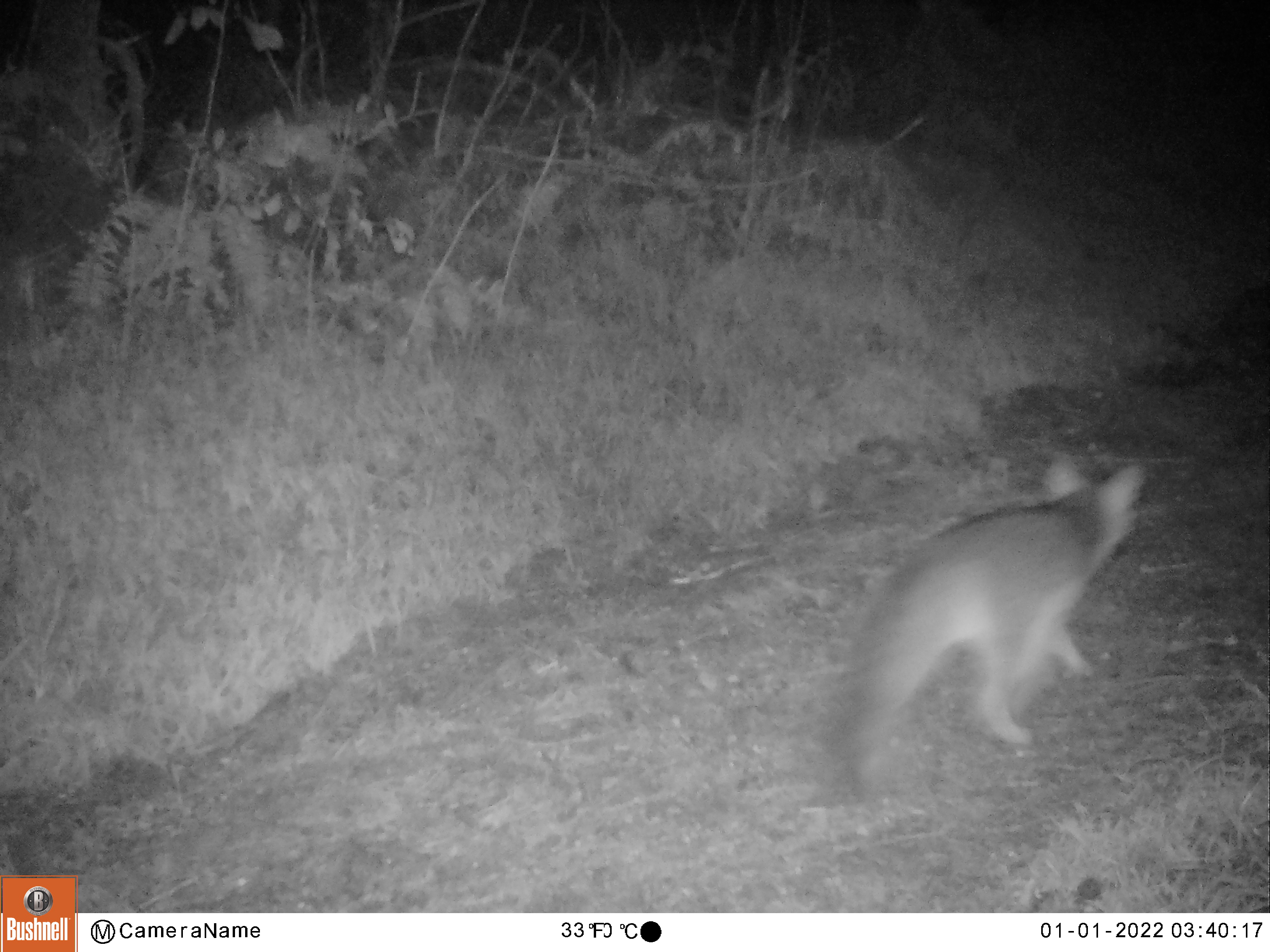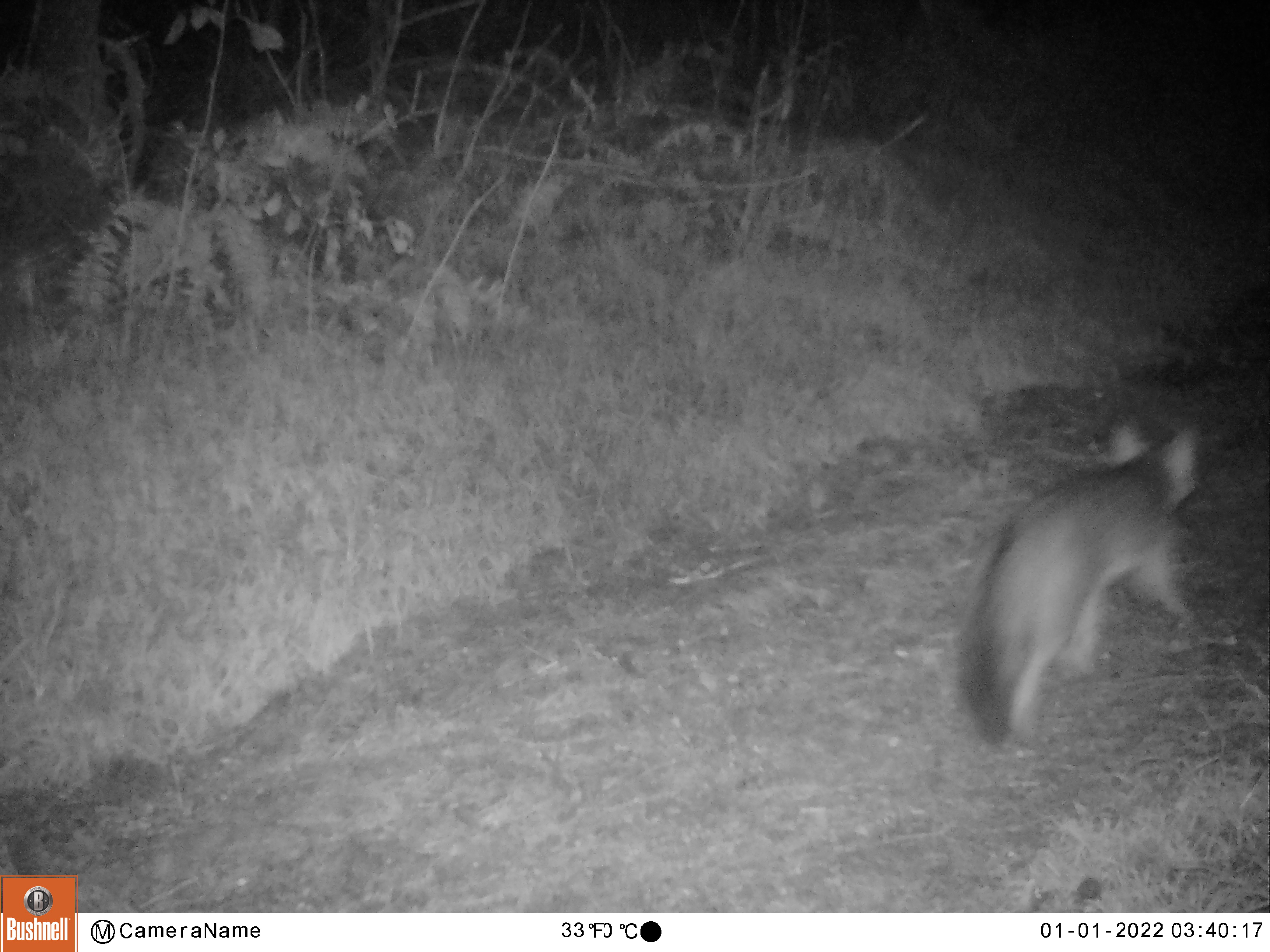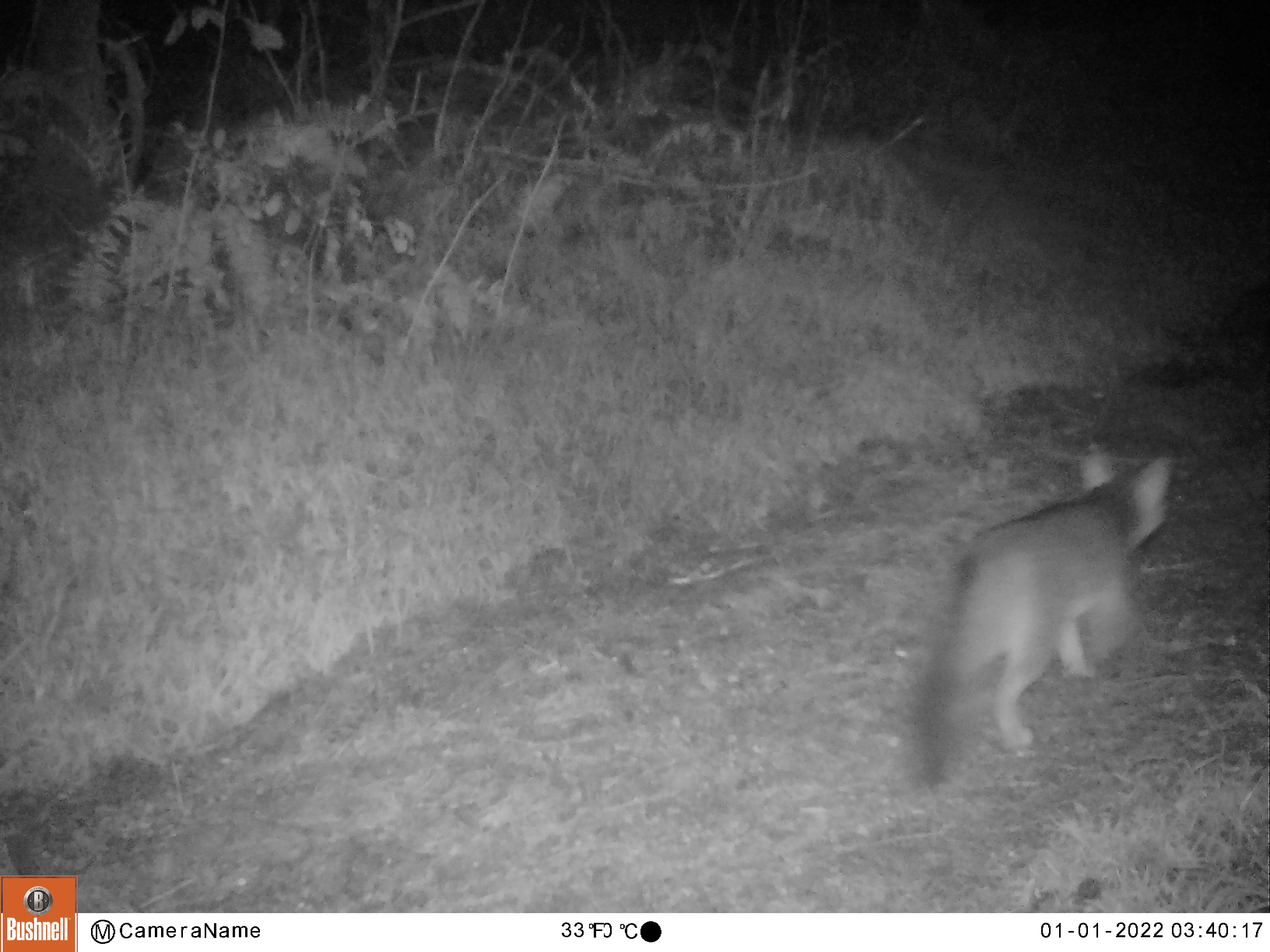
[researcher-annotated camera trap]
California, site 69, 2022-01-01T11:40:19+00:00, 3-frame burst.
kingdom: Animalia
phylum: Chordata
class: Mammalia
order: Carnivora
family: Canidae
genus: Urocyon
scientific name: Urocyon cinereoargenteus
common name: gray fox